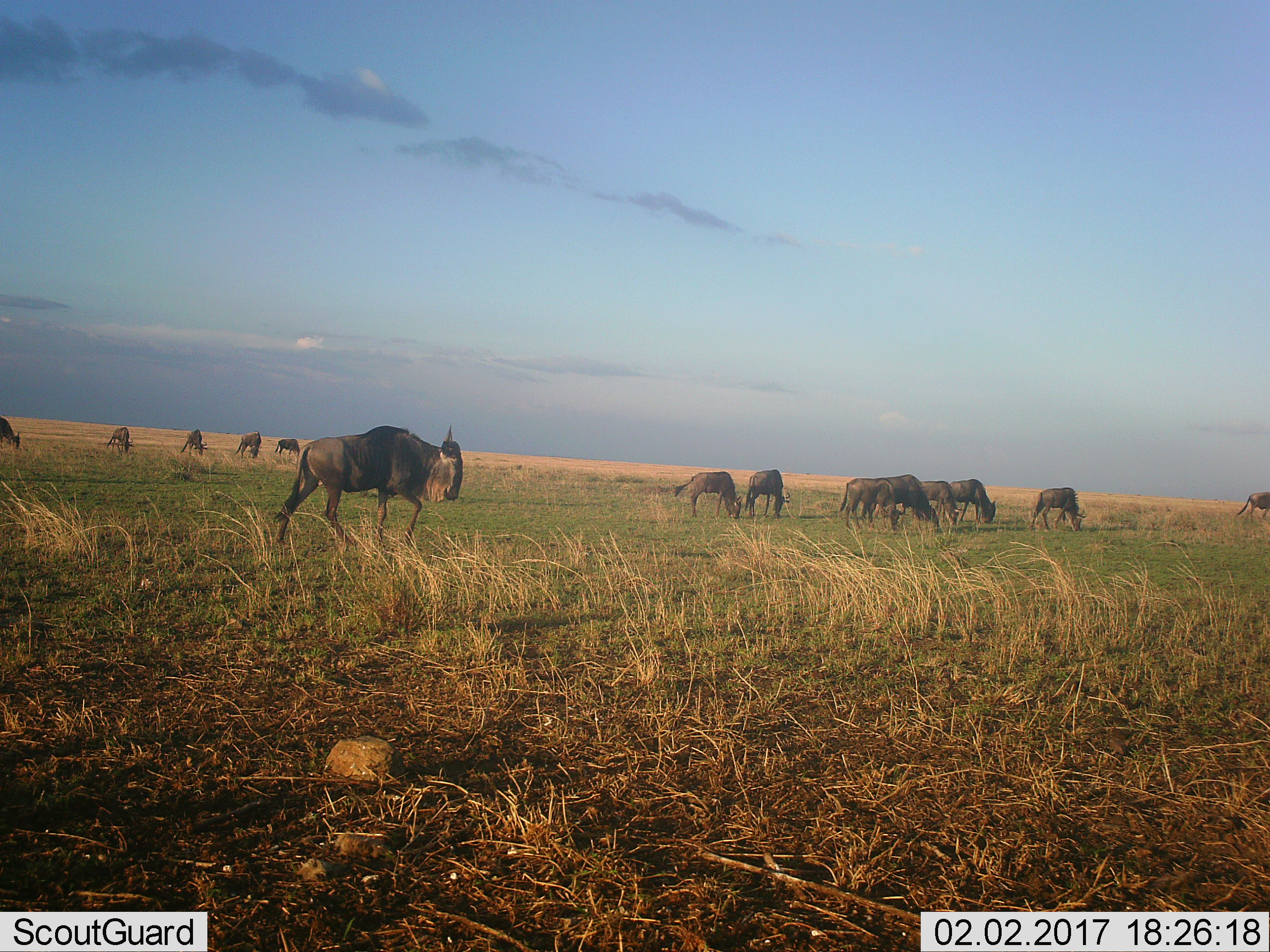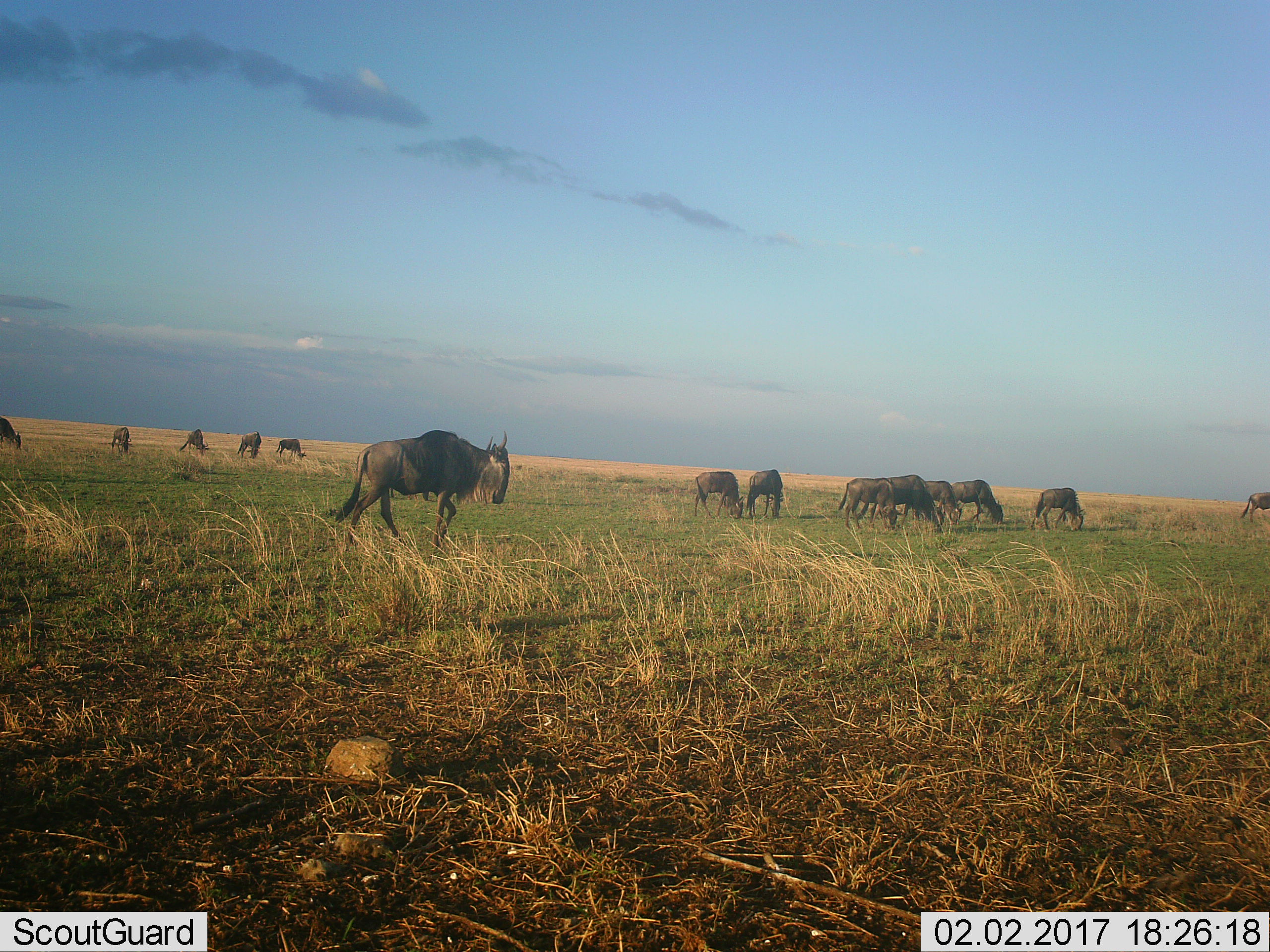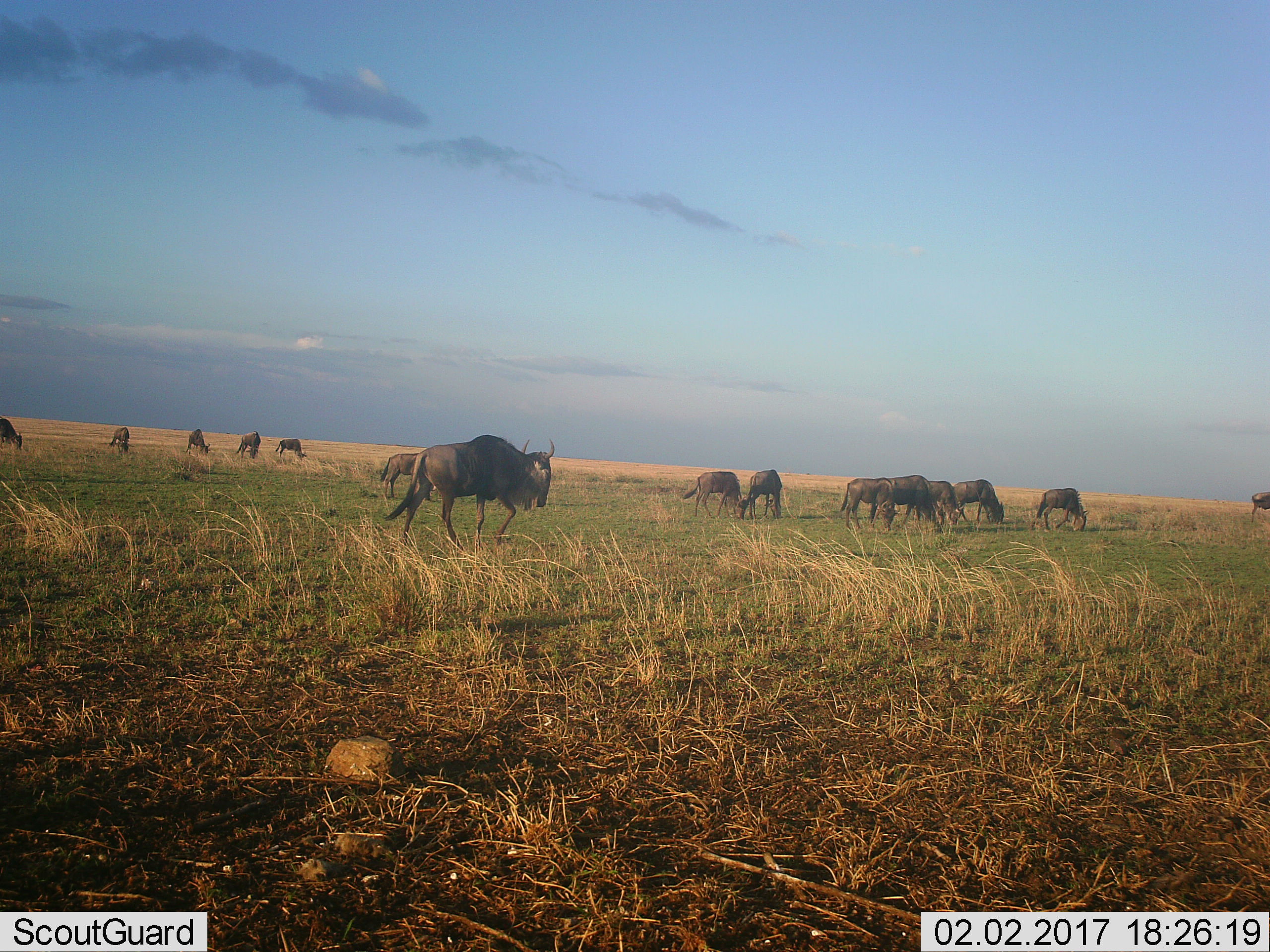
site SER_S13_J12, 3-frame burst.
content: unidentified animal